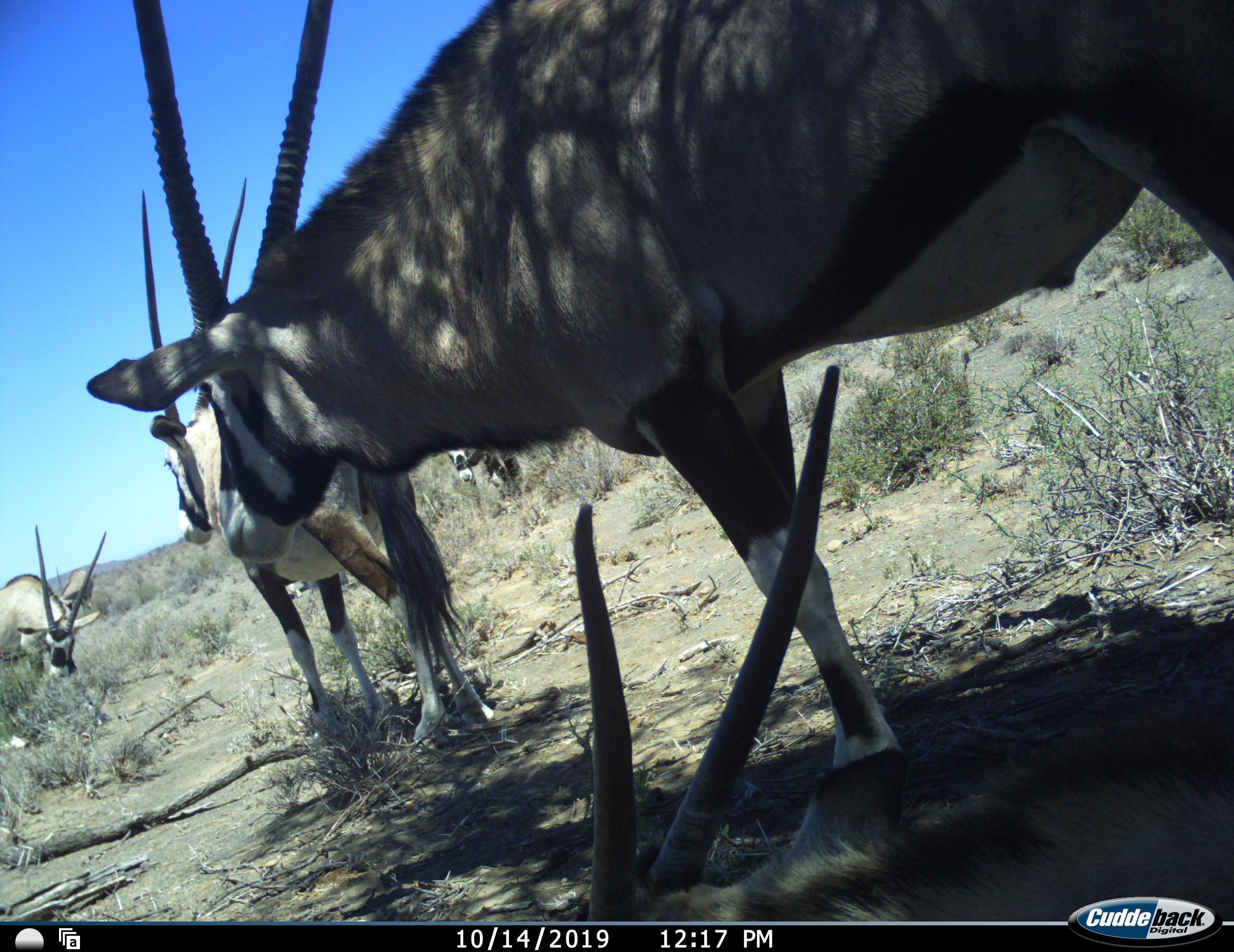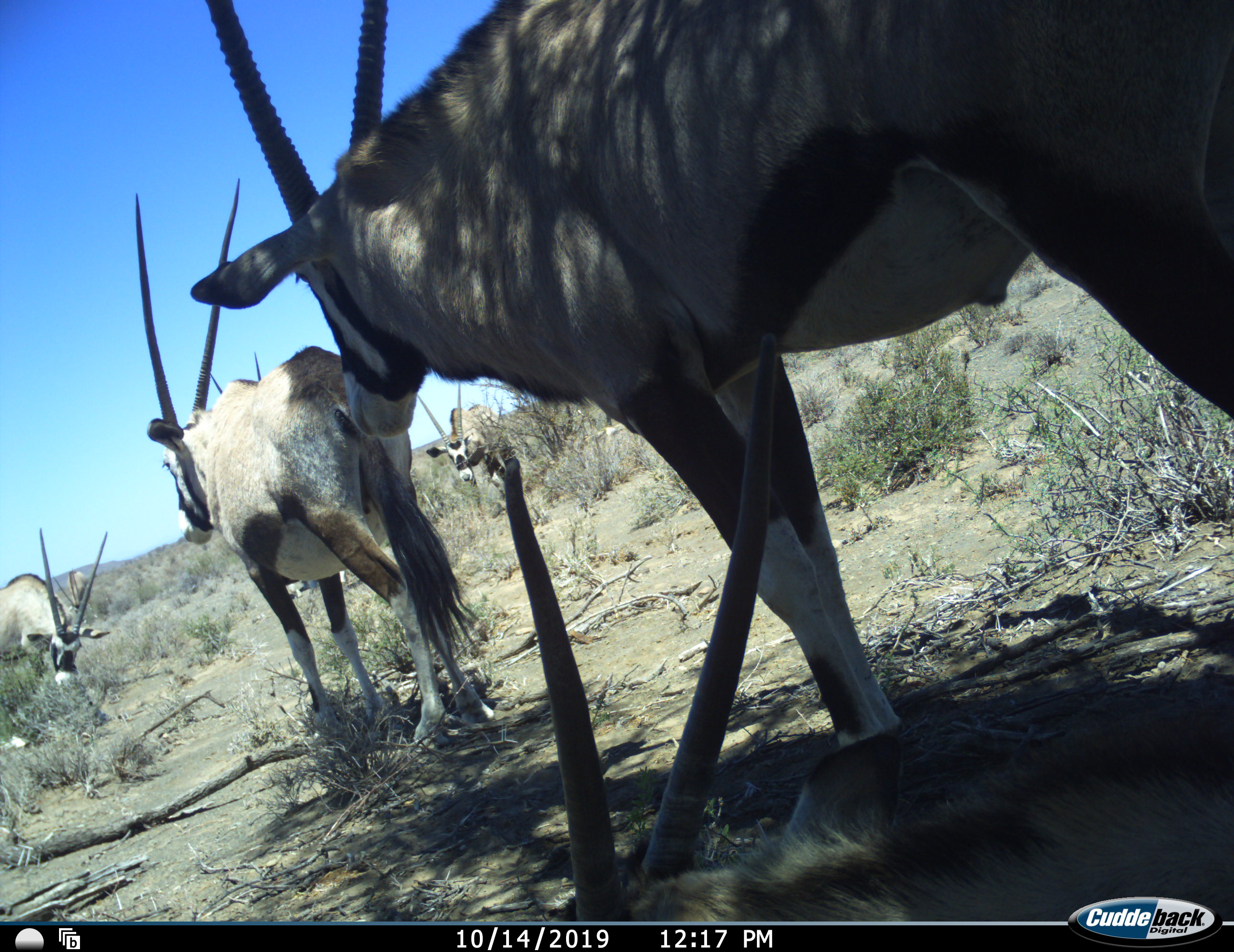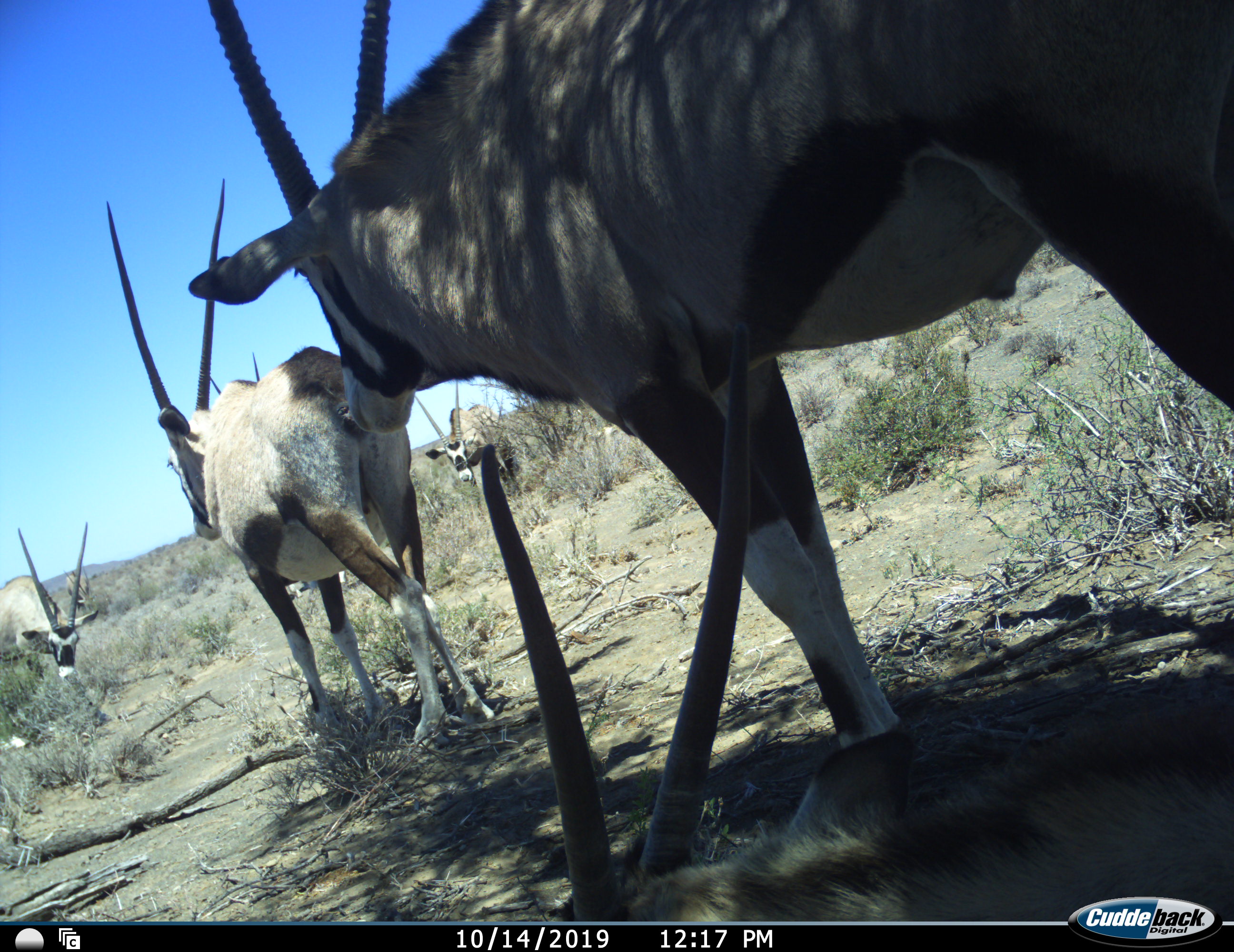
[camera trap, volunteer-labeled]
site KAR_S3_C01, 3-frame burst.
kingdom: Animalia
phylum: Chordata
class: Mammalia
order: Artiodactyla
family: Bovidae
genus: Oryx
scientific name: Oryx gazella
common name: gemsbok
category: oryx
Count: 6.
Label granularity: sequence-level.